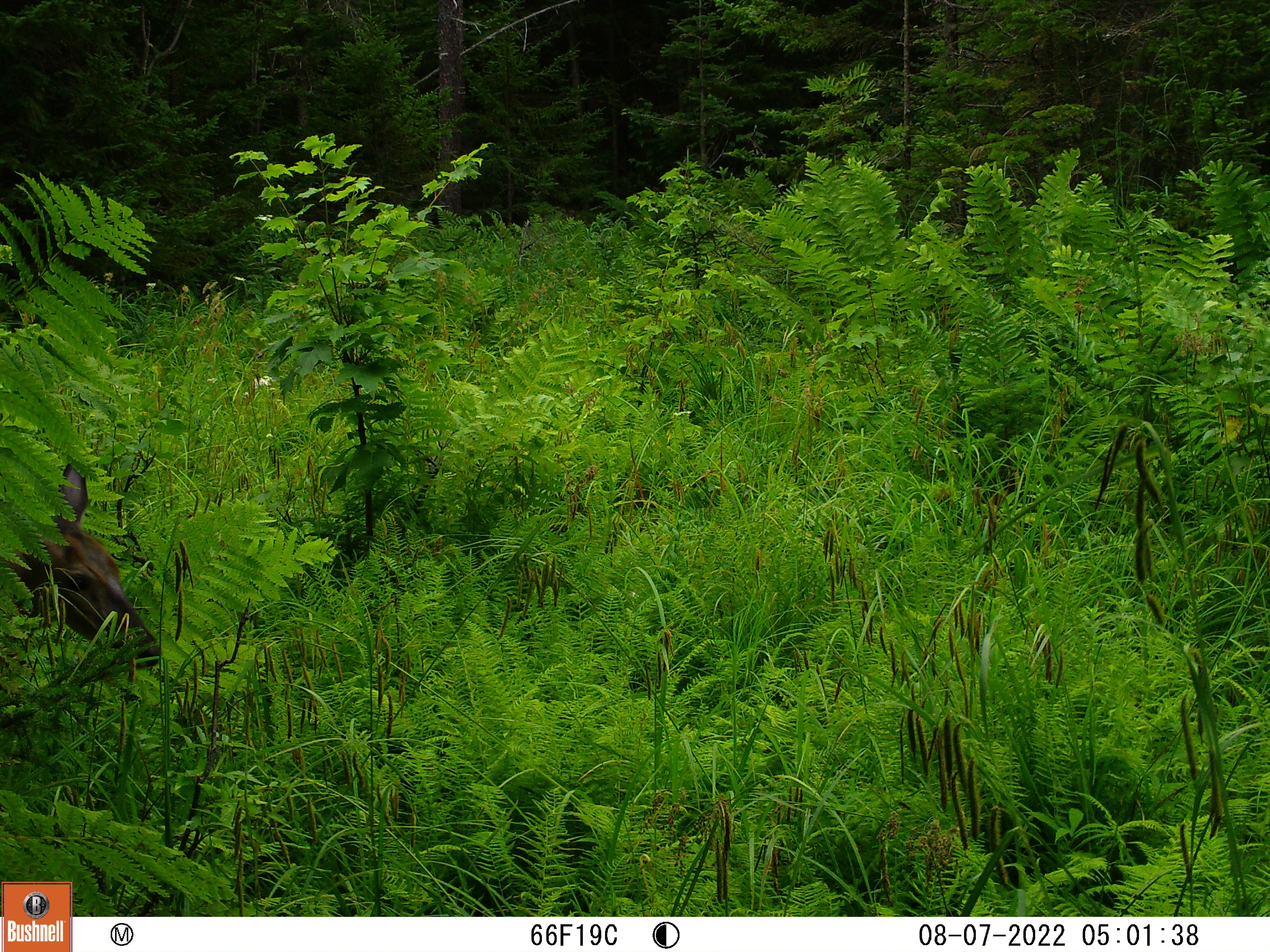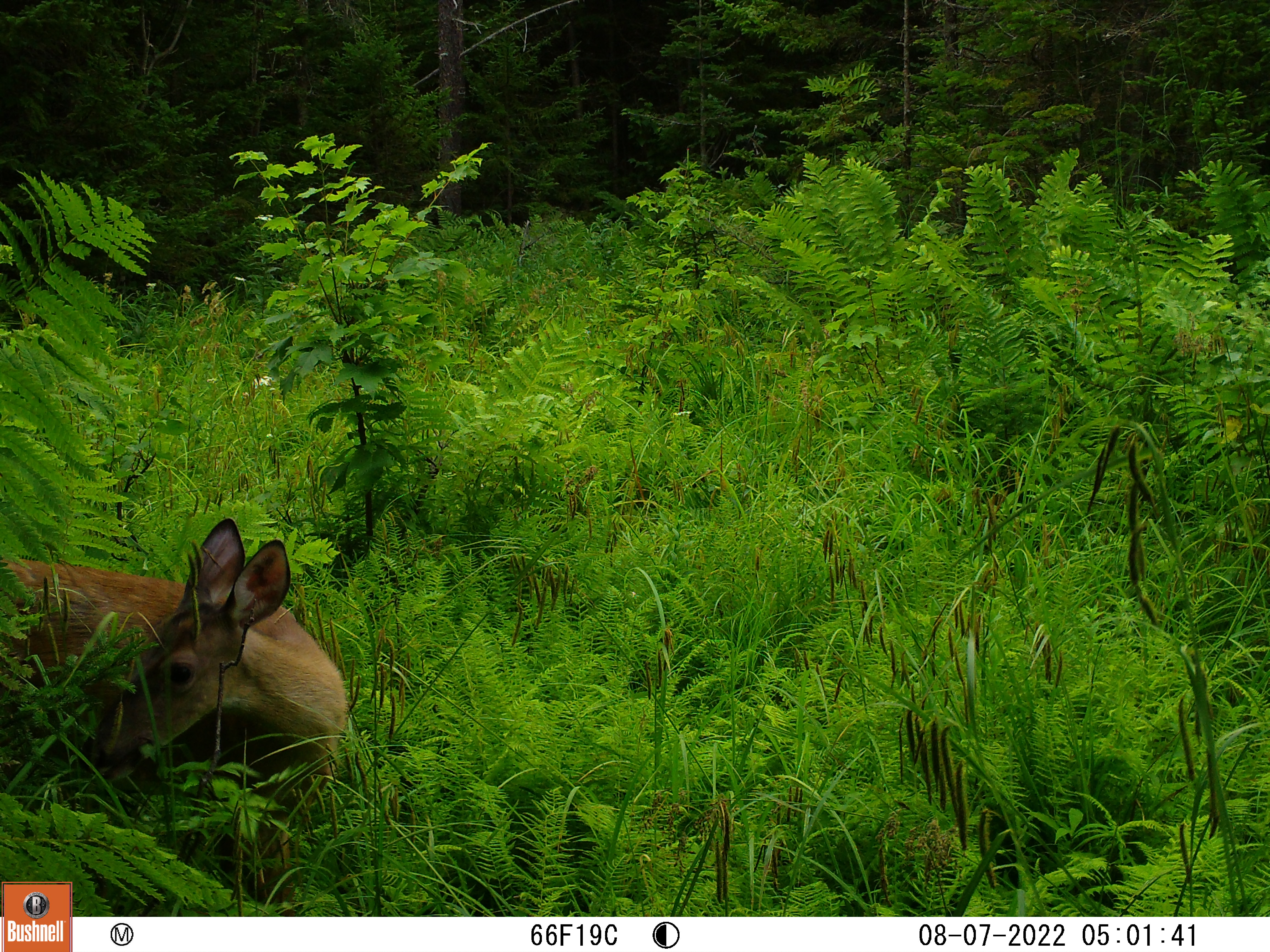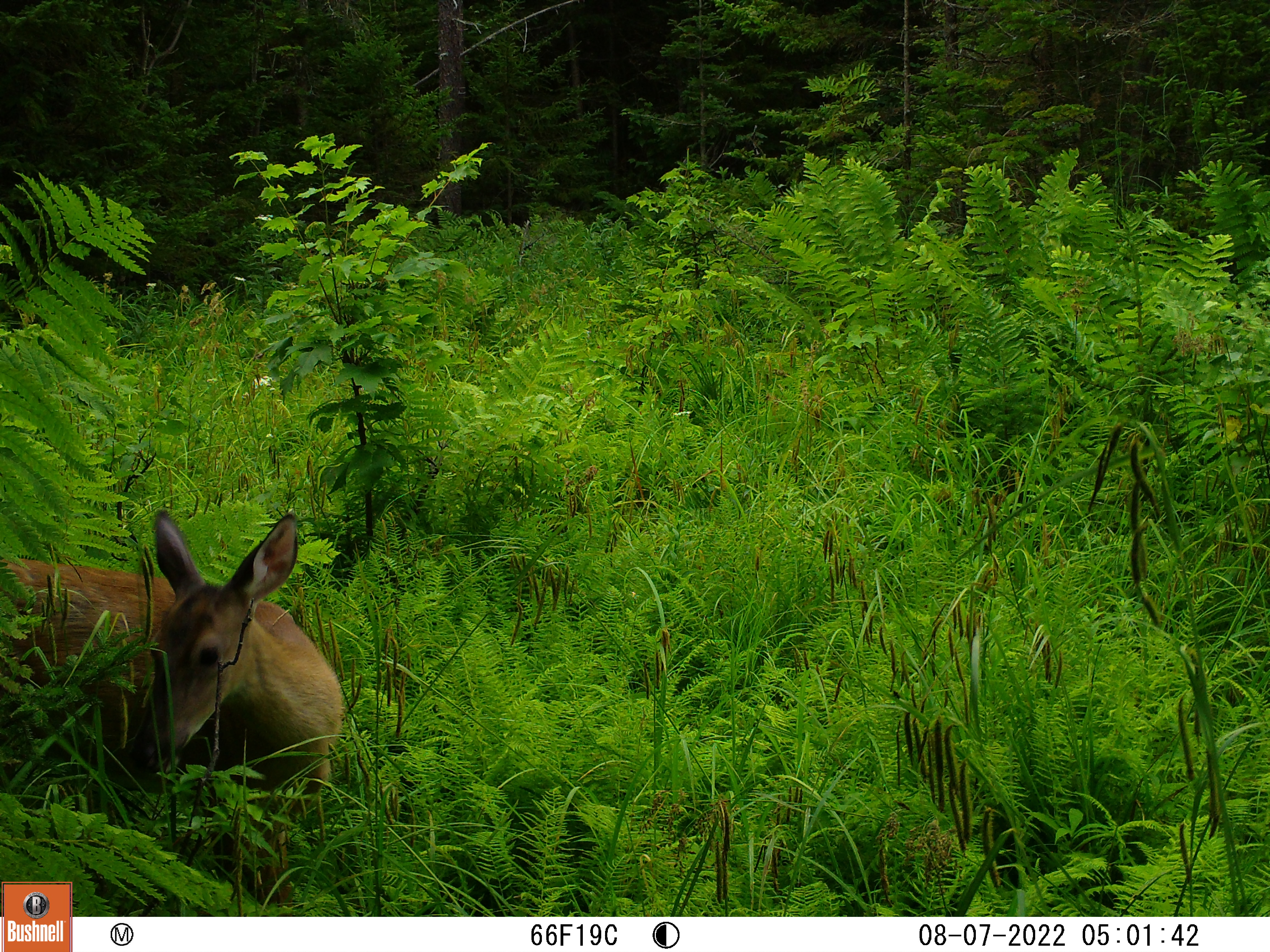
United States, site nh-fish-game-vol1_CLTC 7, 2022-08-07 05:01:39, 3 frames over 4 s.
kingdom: Animalia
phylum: Chordata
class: Mammalia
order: Artiodactyla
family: Cervidae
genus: Odocoileus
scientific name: Odocoileus virginianus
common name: white-tailed deer